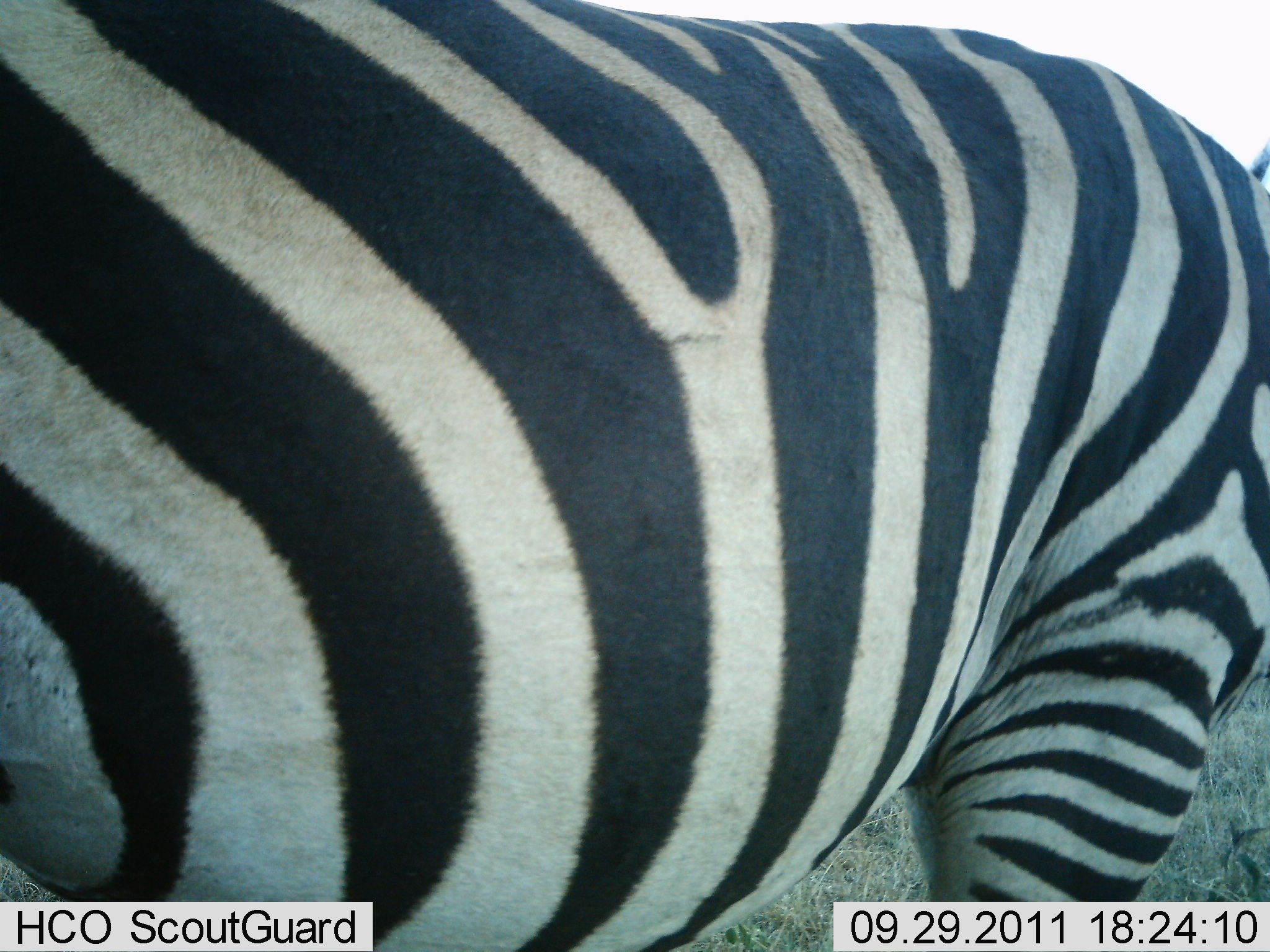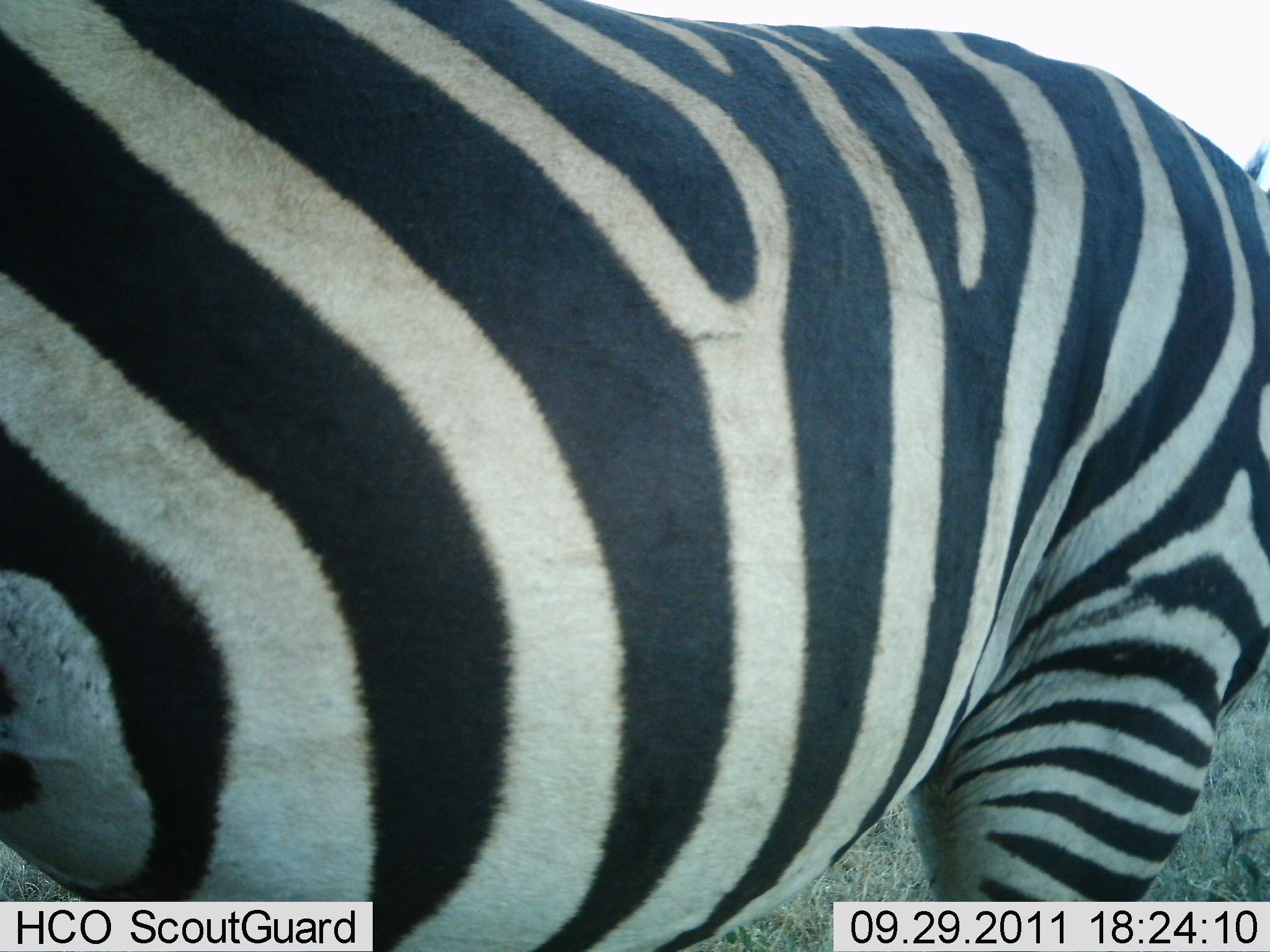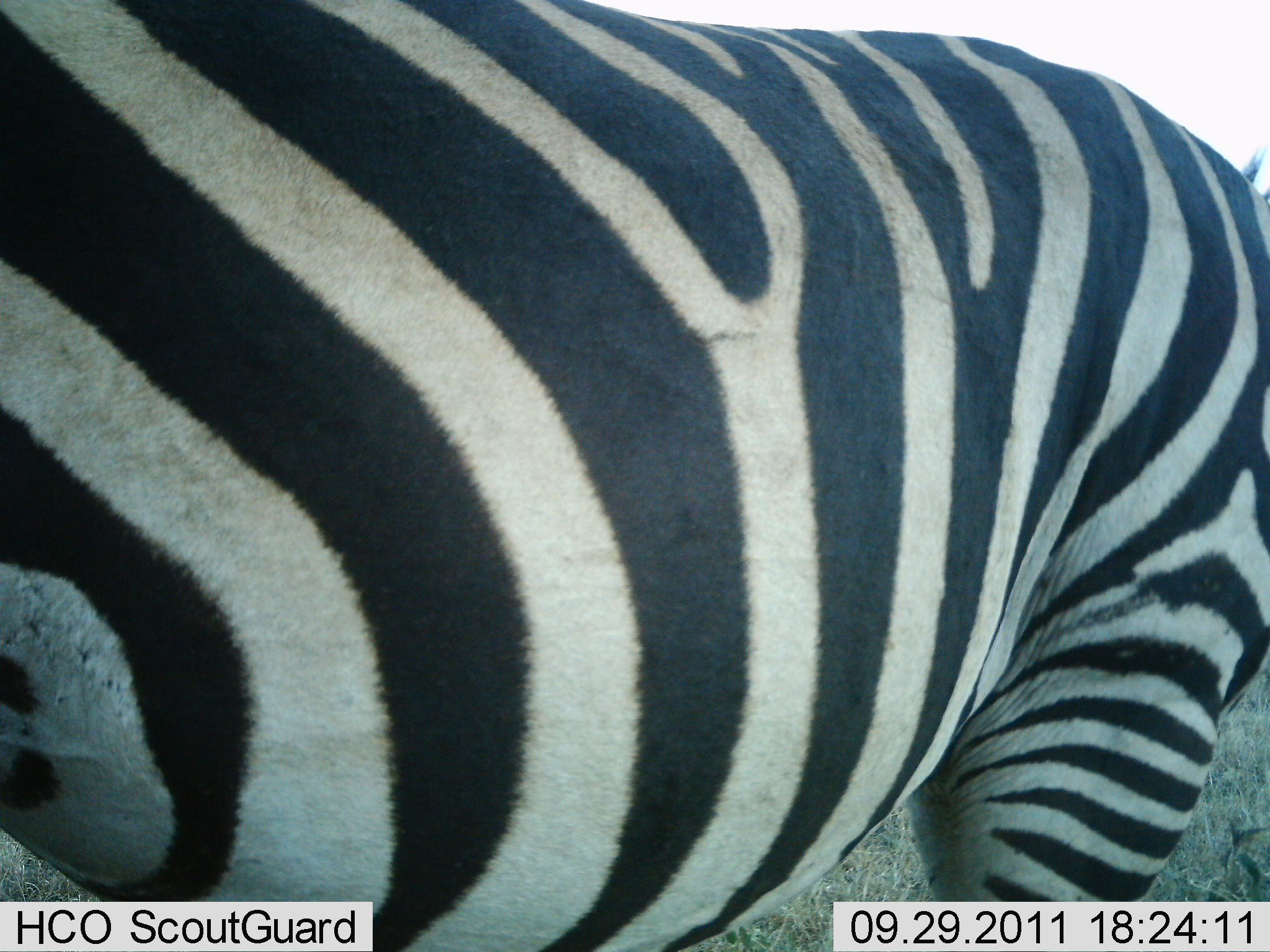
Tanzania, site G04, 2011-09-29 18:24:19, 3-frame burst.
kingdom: Animalia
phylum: Chordata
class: Mammalia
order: Perissodactyla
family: Equidae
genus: Equus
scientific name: Equus quagga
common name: plains zebra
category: zebra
Zebra (plains zebra) (Equus quagga), count 1. Behavior (volunteer vote fractions): standing 100%, resting 0%, moving 0%, interacting 0%. Young present (vote fraction): 0%. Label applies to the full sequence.